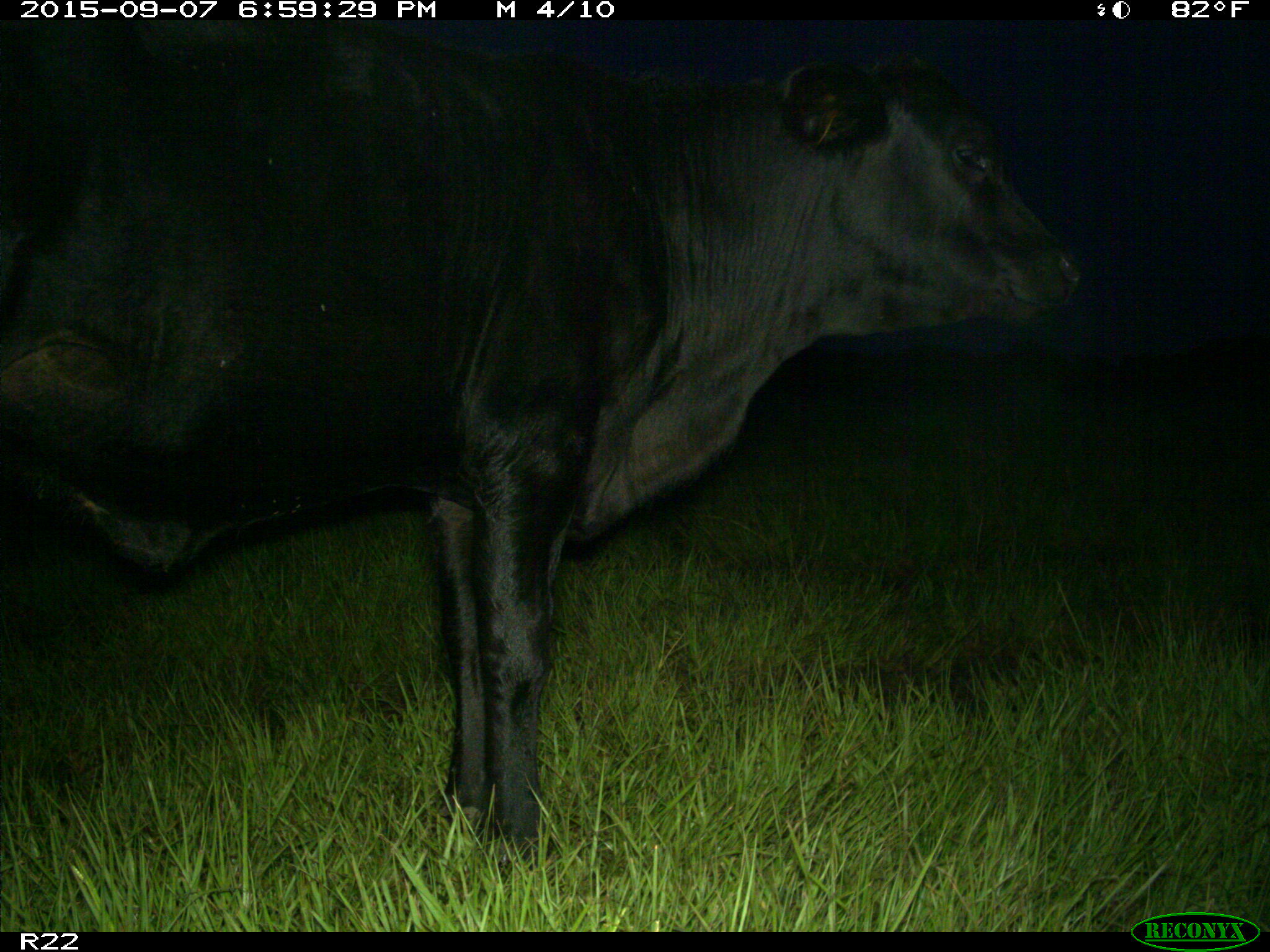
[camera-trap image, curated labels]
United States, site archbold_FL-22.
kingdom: Animalia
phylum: Chordata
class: Mammalia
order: Artiodactyla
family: Bovidae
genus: Bos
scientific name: Bos taurus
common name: domestic cow